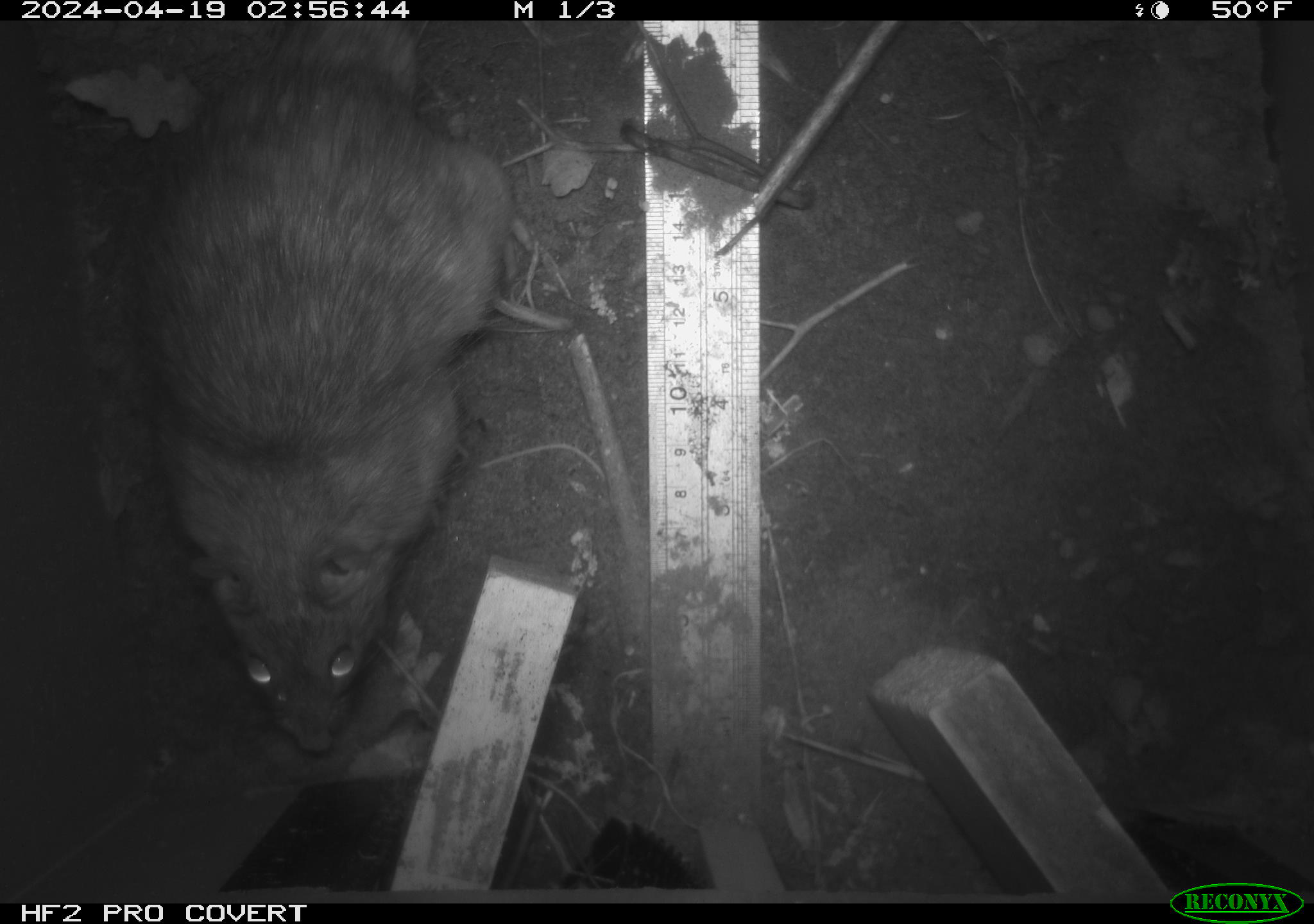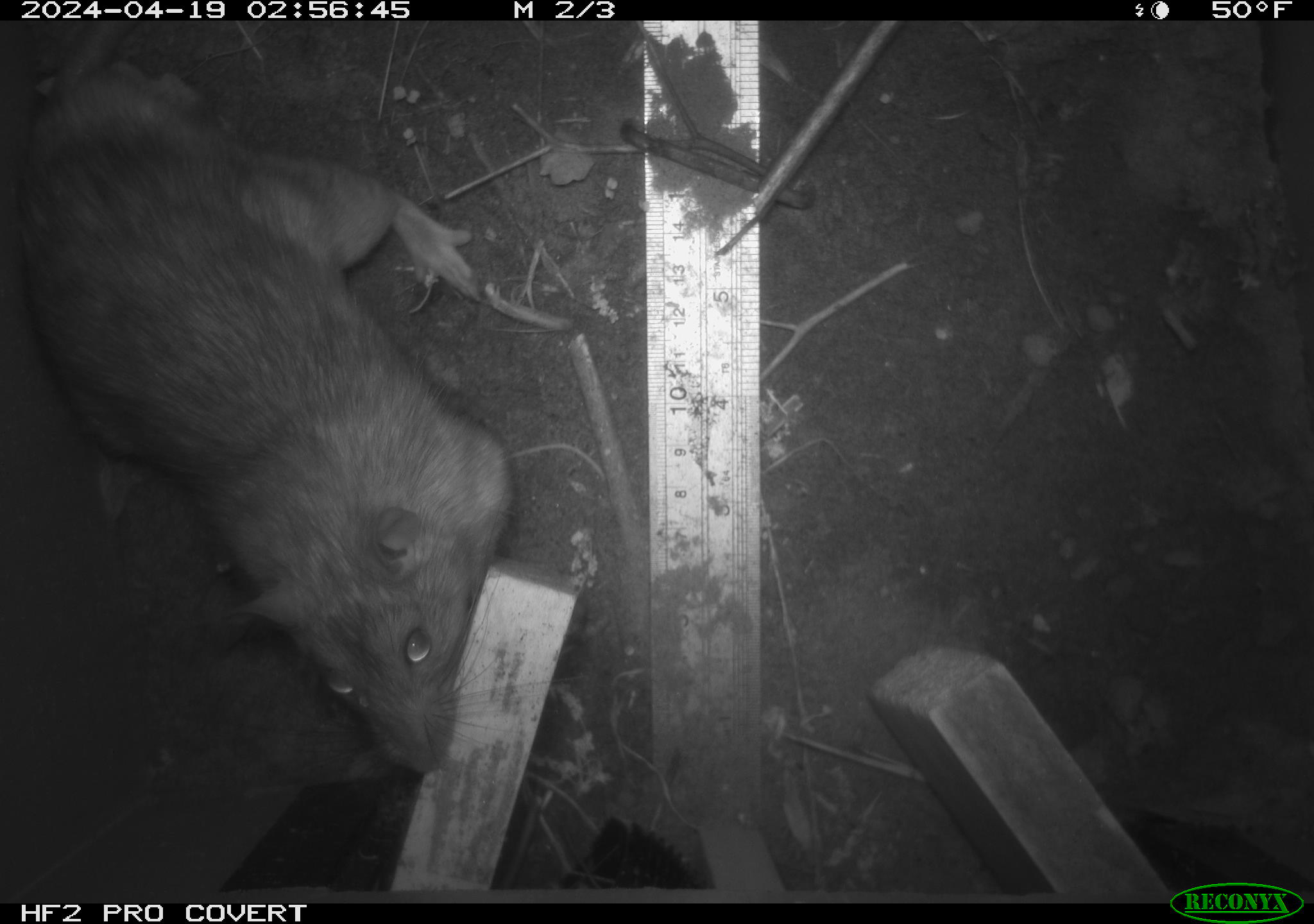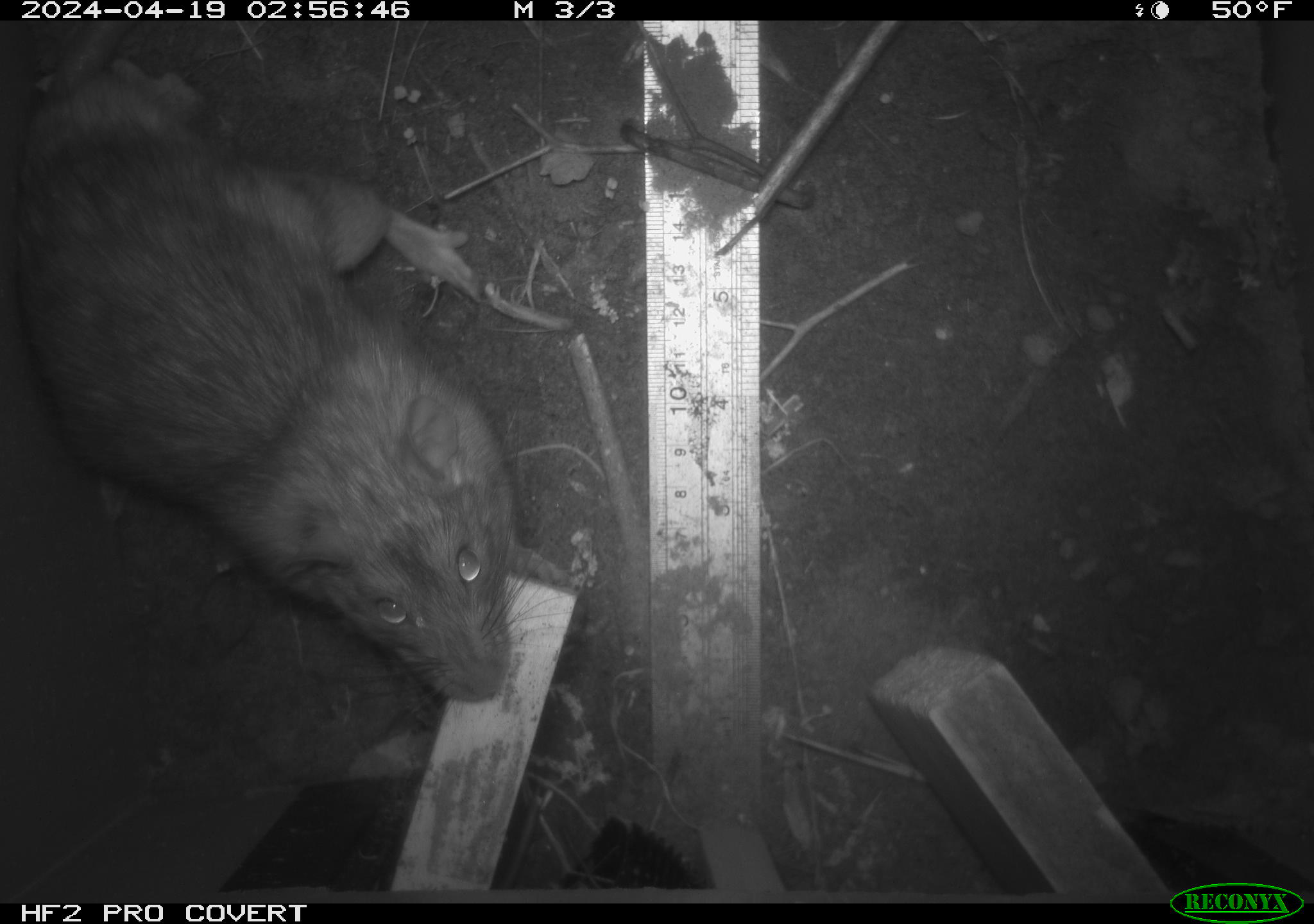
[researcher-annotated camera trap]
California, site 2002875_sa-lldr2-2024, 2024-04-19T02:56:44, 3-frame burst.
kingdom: Animalia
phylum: Chordata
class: Mammalia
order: Rodentia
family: Muridae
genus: Rattus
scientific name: Rattus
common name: rat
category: rattus species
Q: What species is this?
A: Rattus species (rat) (Rattus).